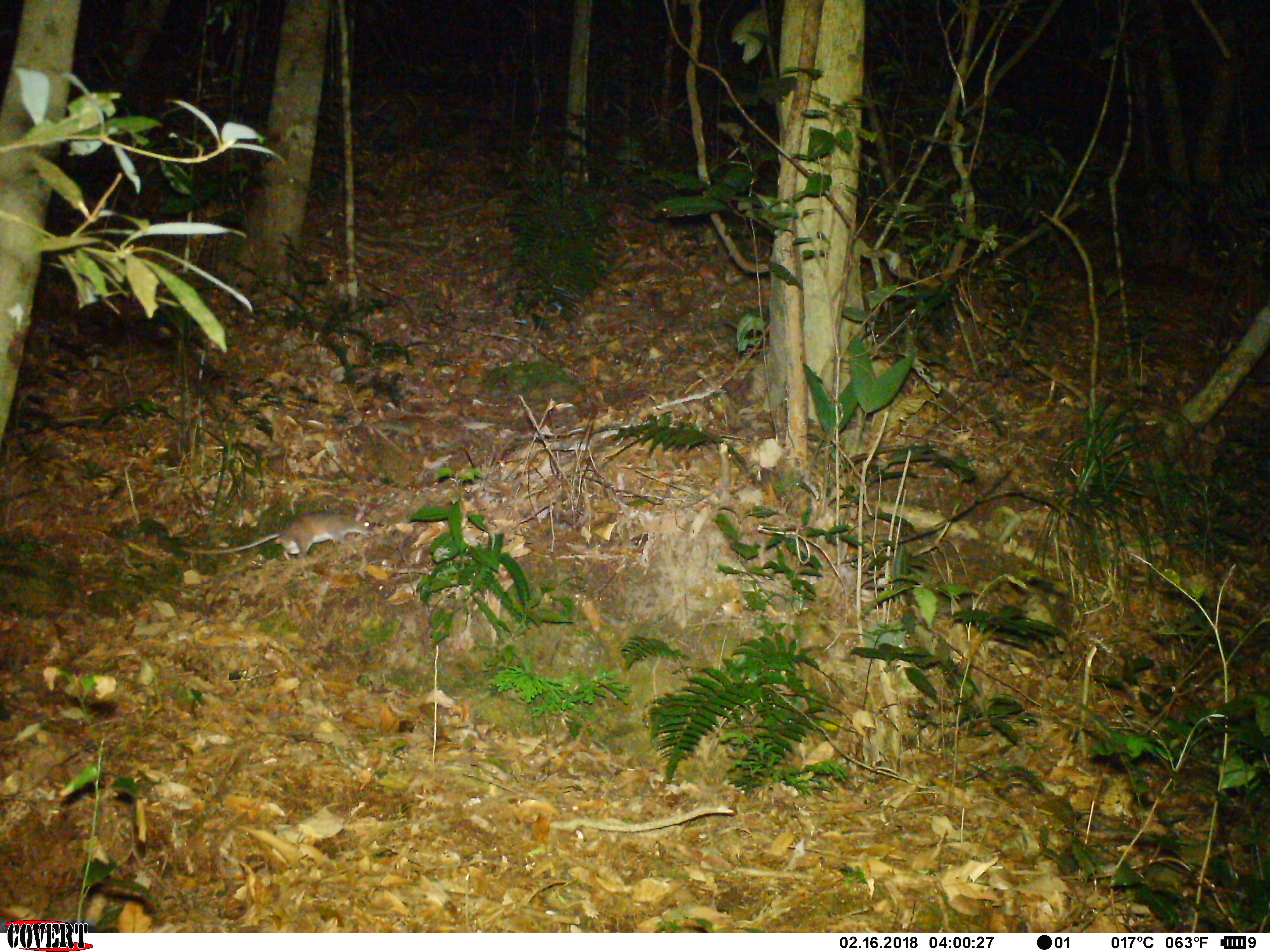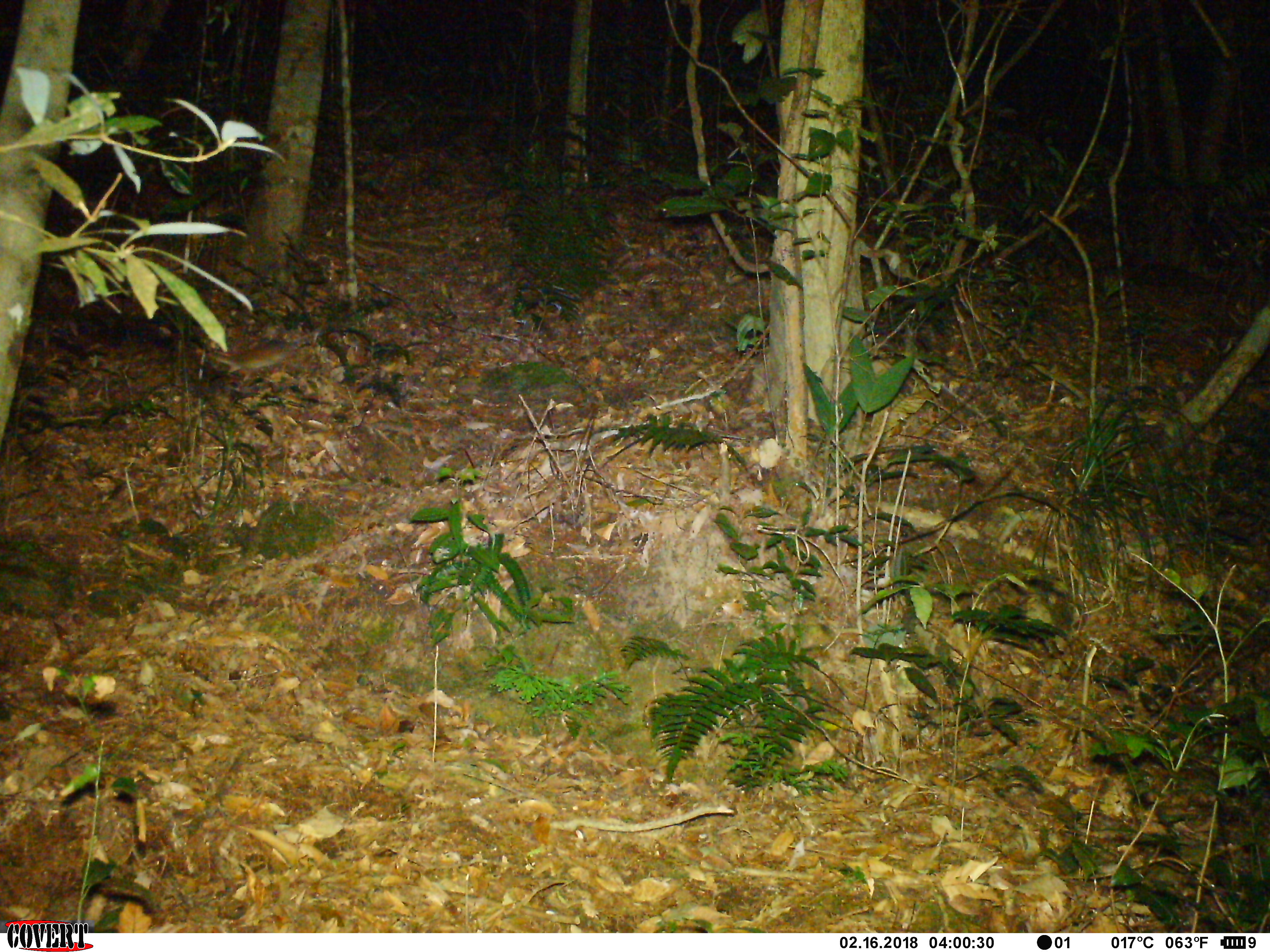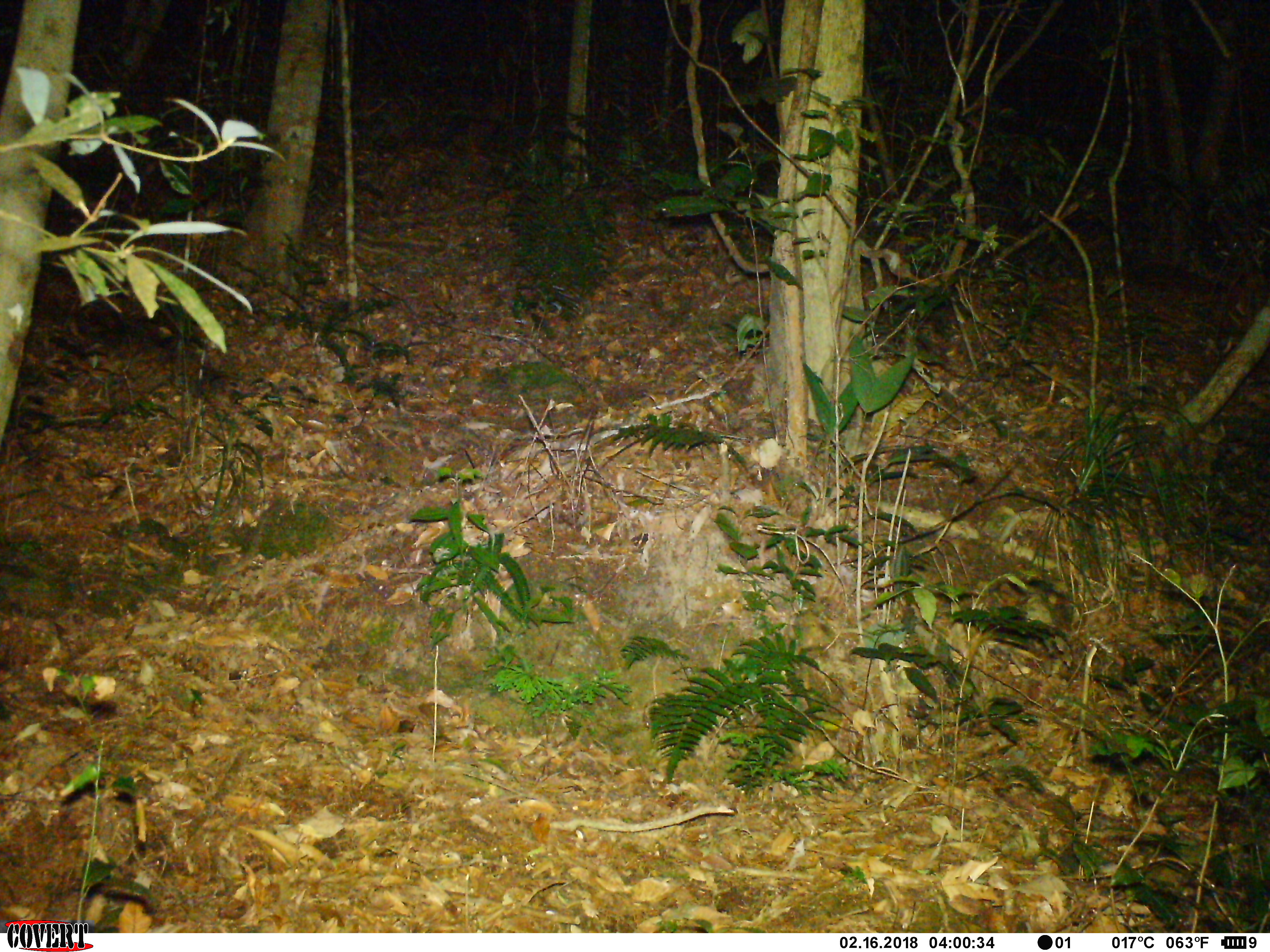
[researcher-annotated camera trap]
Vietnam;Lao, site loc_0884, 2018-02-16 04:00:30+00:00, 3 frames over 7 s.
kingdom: Animalia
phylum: Chordata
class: Mammalia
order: Rodentia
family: Muridae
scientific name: Muridae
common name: old-world mice and rats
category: unidentified murid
Unidentified murid (old-world mice and rats) (Muridae). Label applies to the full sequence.